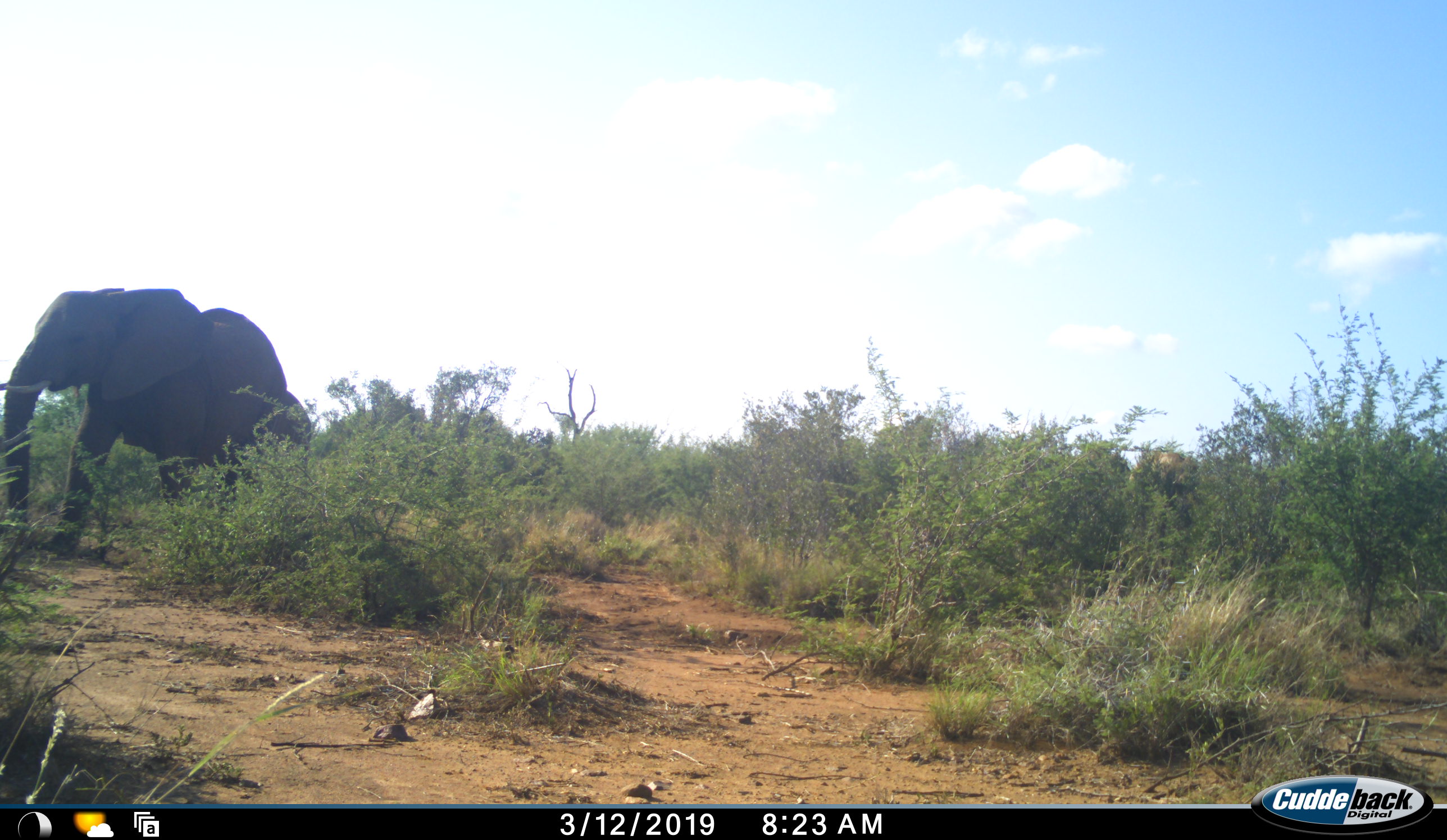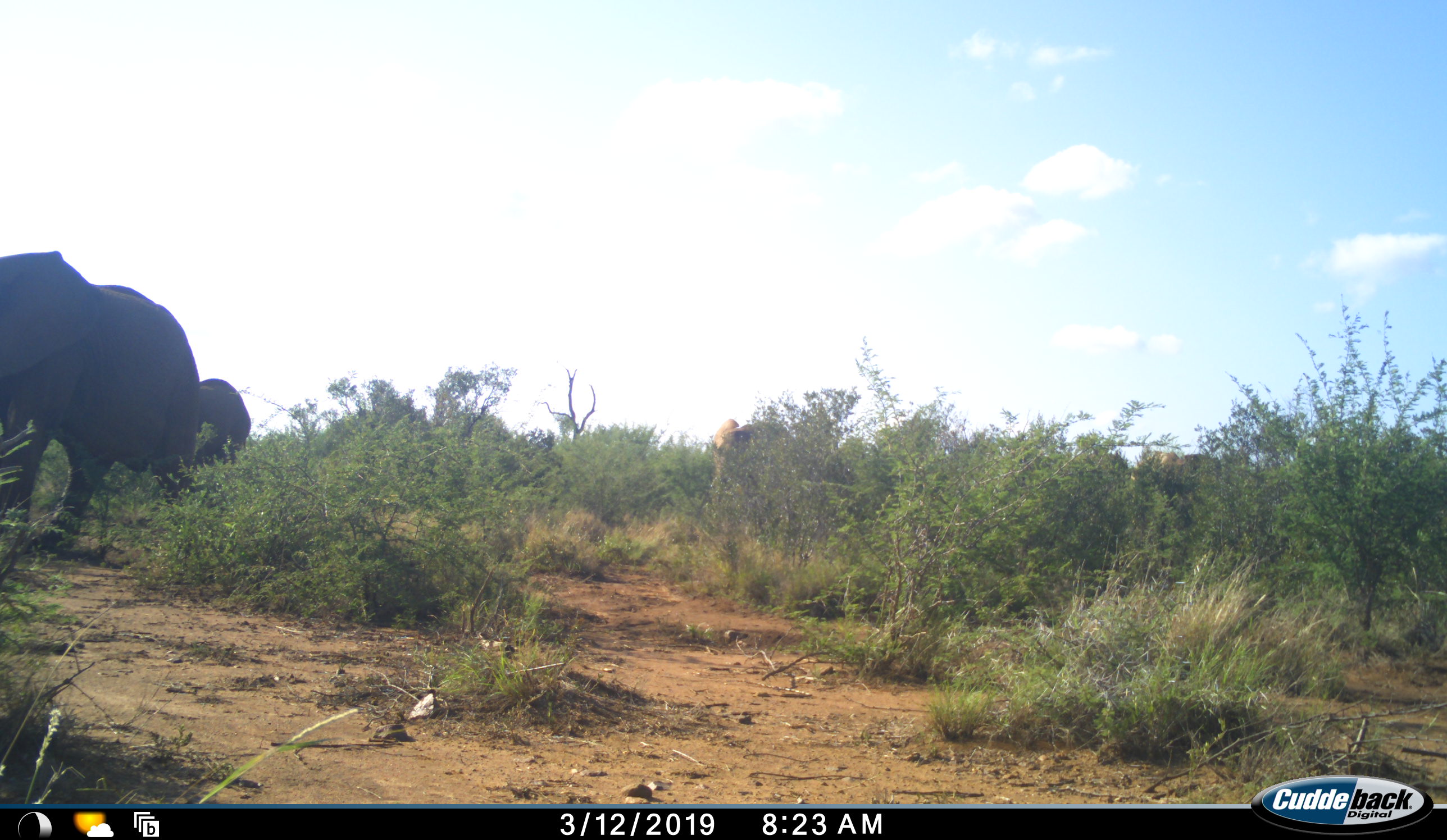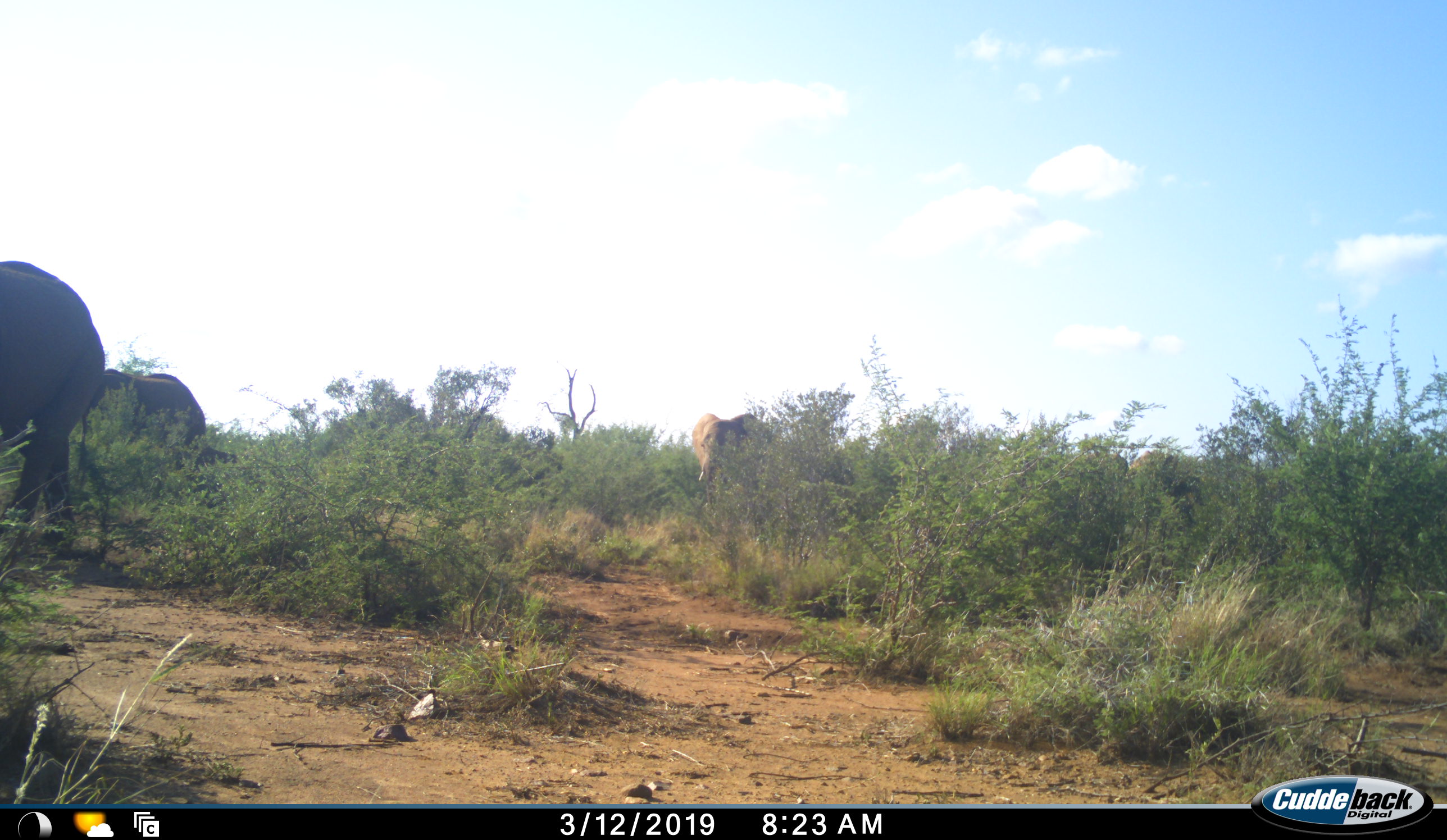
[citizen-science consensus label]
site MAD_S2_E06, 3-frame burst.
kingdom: Animalia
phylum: Chordata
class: Mammalia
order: Proboscidea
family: Elephantidae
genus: Loxodonta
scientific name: Loxodonta africana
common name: african bush elephant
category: elephant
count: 3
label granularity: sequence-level